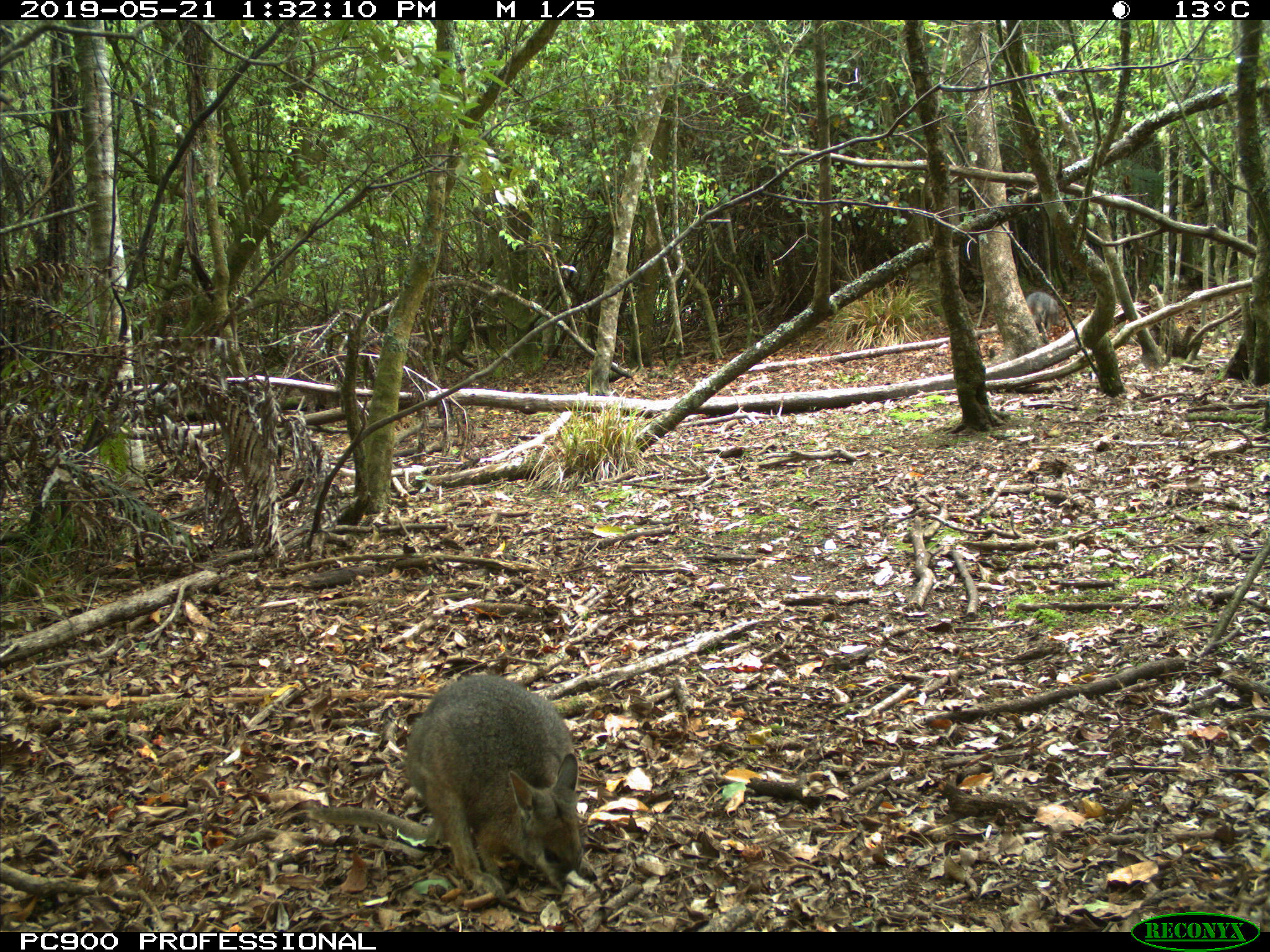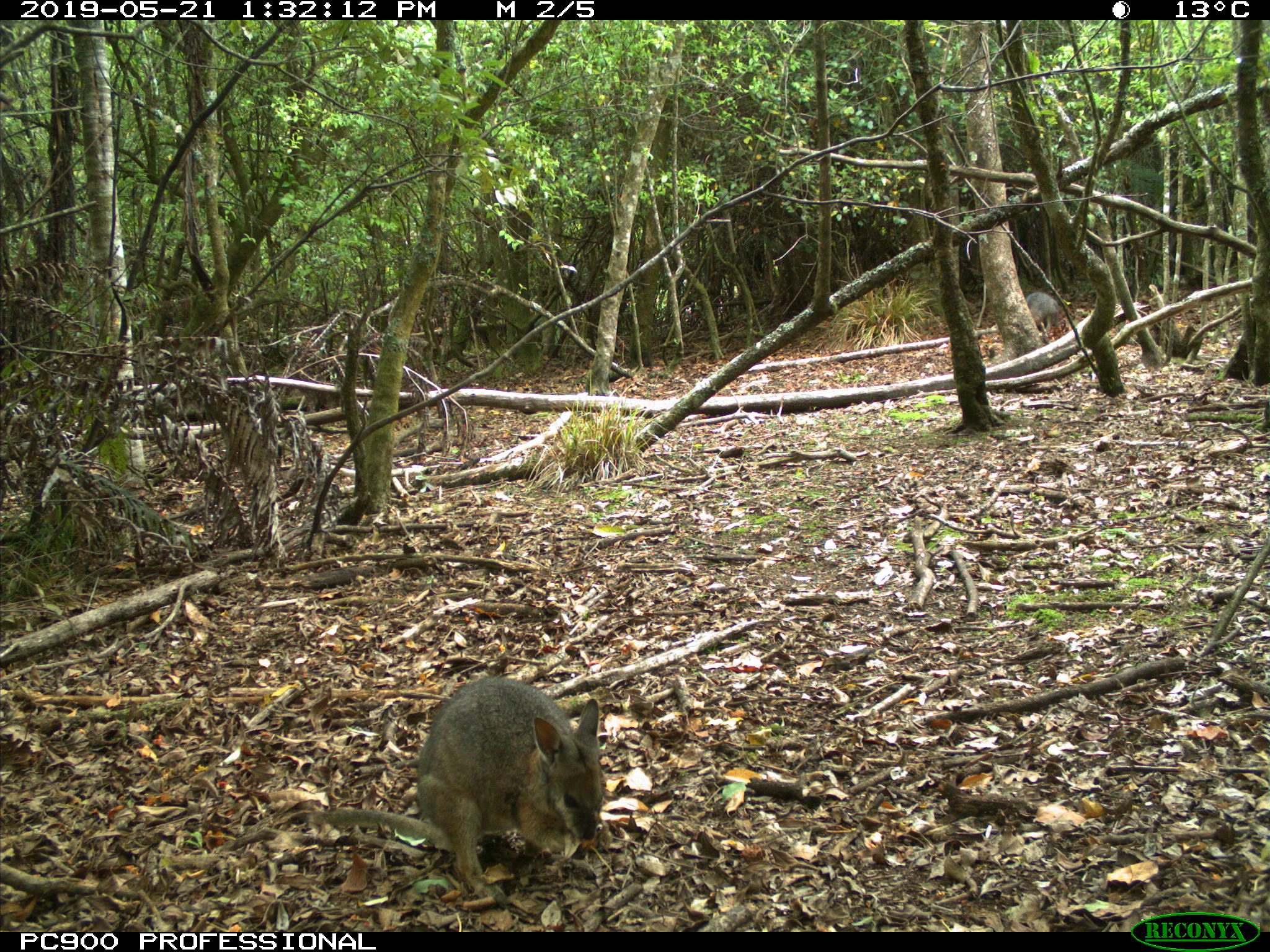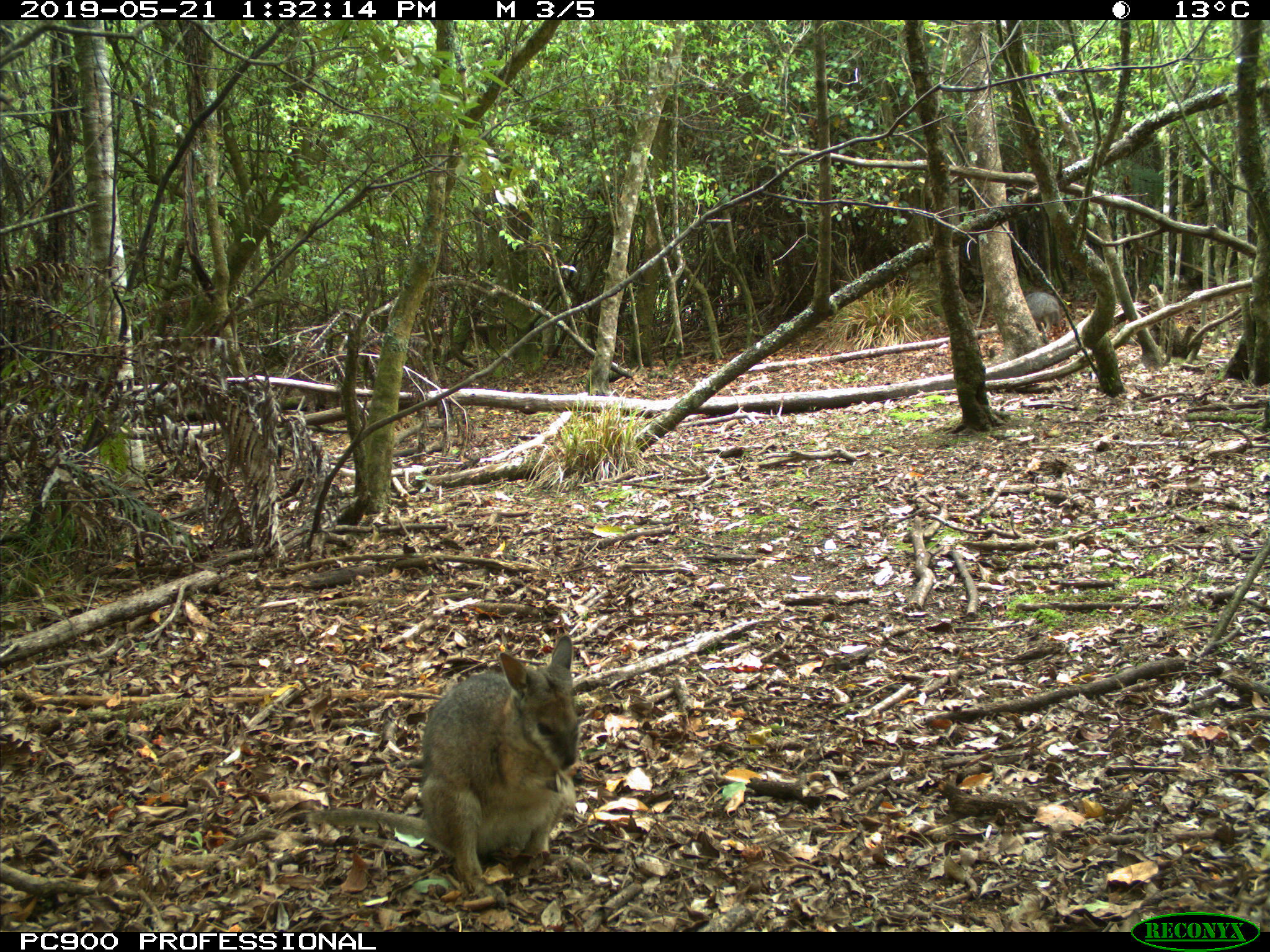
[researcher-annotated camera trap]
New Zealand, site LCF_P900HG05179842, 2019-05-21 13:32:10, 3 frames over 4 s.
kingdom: Animalia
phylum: Chordata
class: Mammalia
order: Diprotodontia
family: Macropodidae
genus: Notamacropus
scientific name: Notamacropus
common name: wallaby